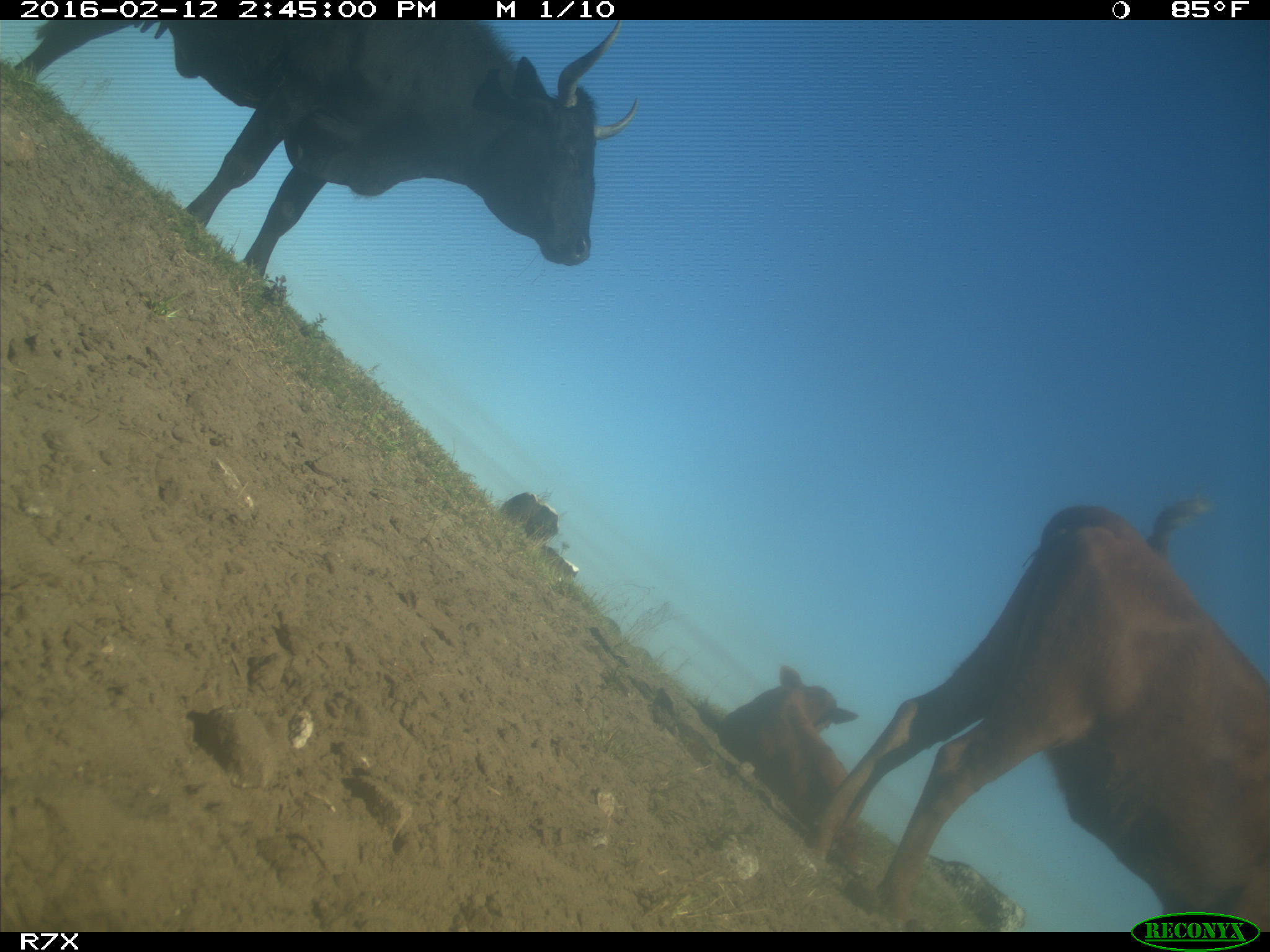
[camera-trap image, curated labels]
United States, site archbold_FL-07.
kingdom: Animalia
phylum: Chordata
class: Mammalia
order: Artiodactyla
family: Bovidae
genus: Bos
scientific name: Bos taurus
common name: domestic cow